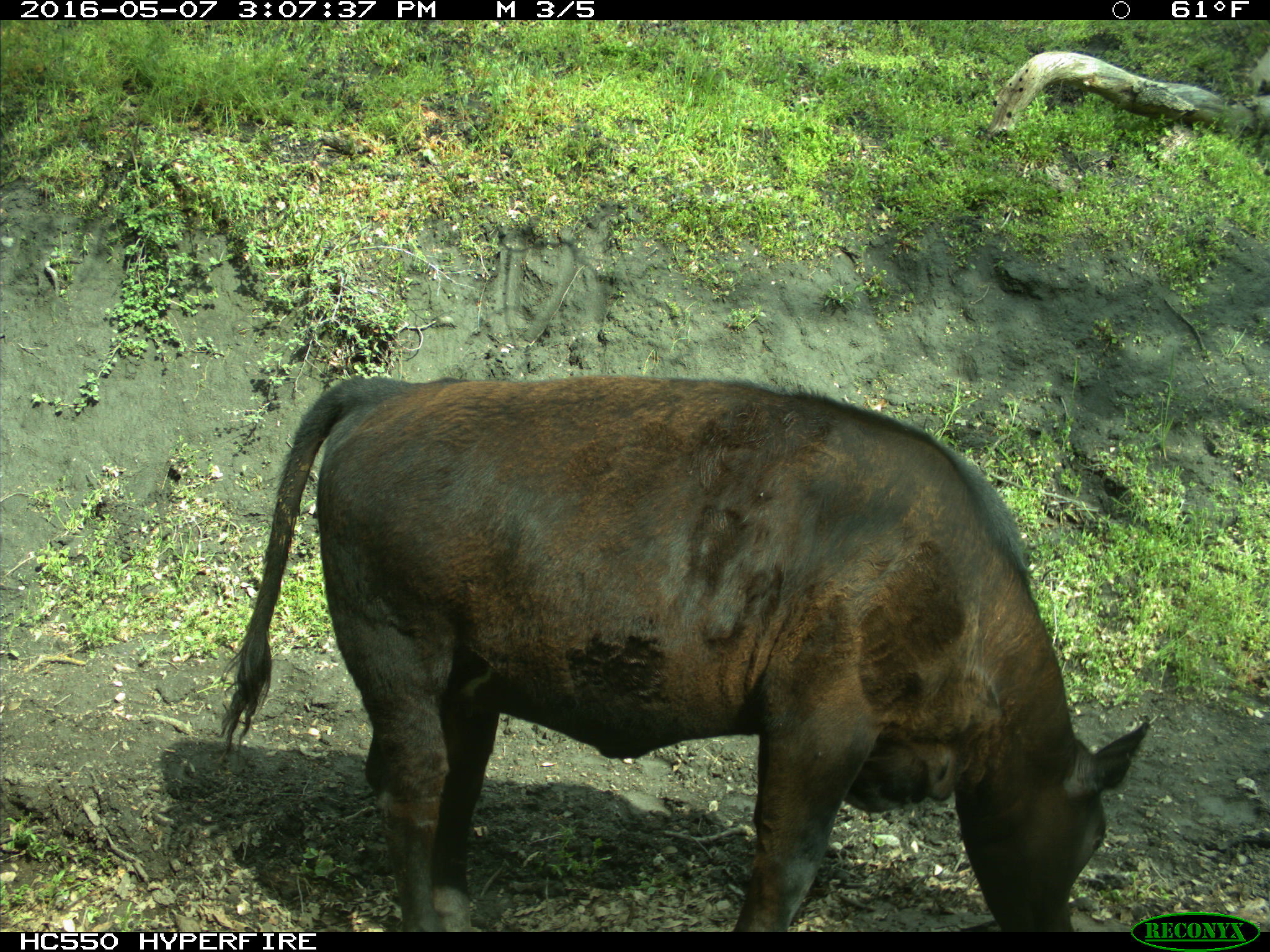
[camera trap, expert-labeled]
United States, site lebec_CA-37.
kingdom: Animalia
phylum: Chordata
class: Mammalia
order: Artiodactyla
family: Bovidae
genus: Bos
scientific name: Bos taurus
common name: domestic cow